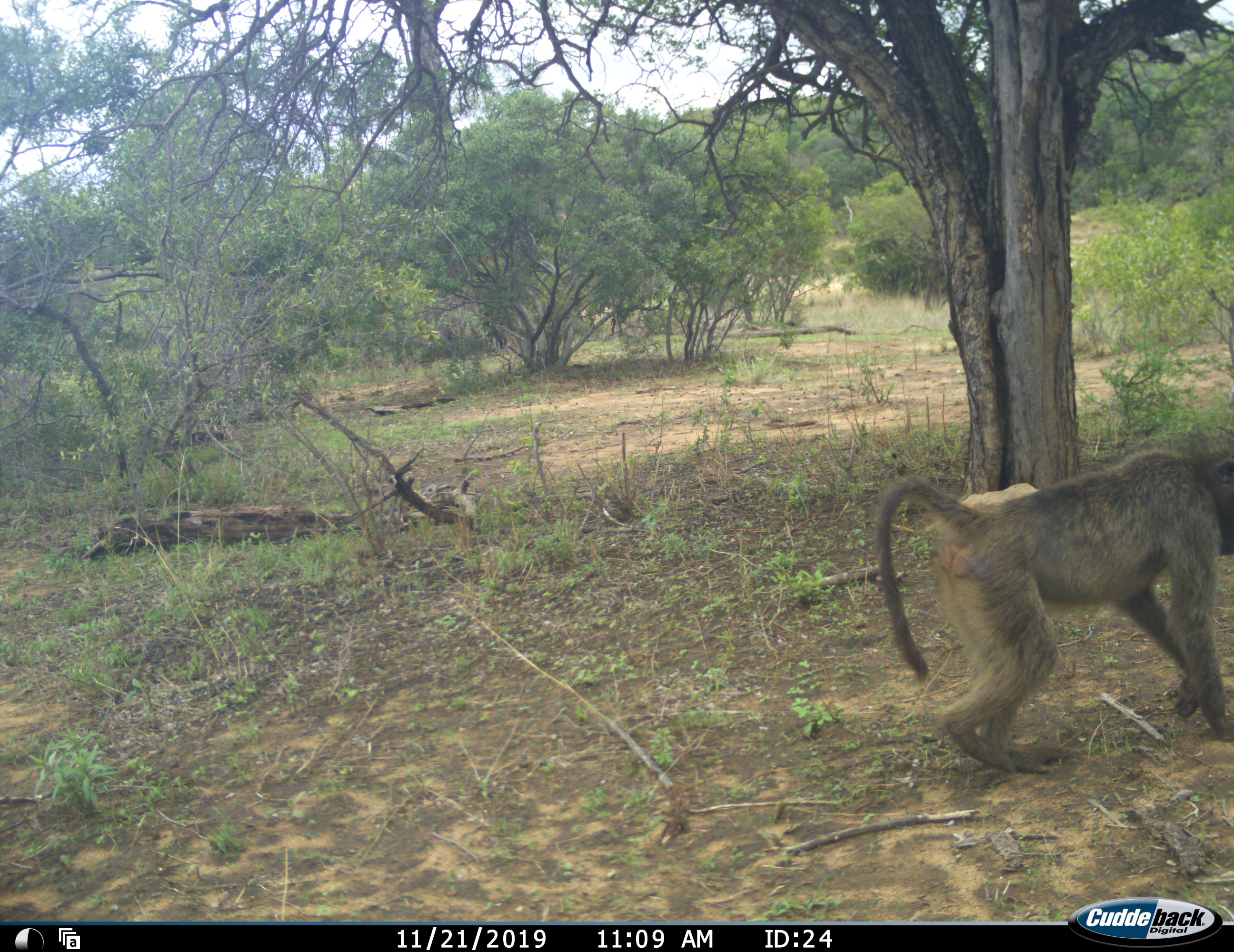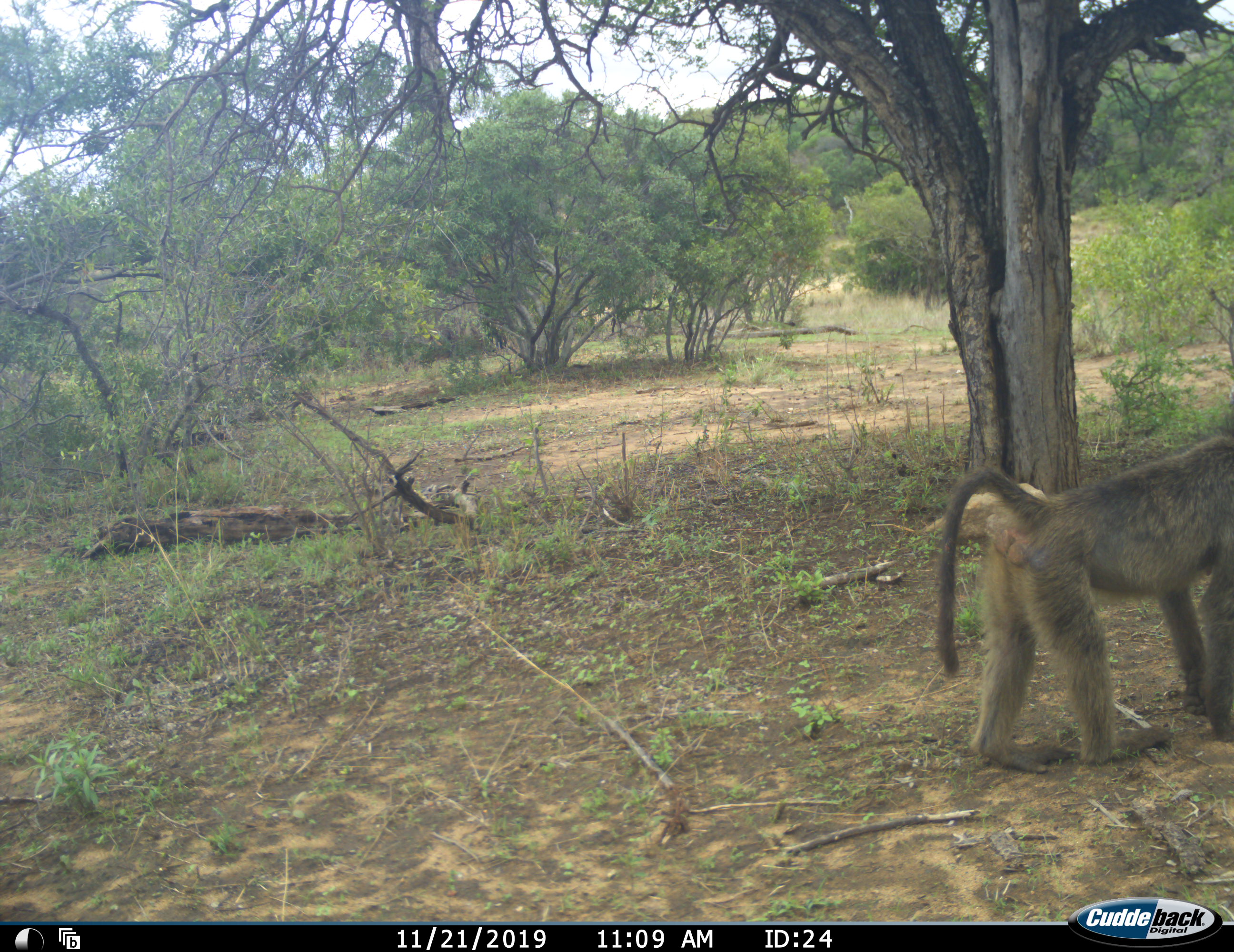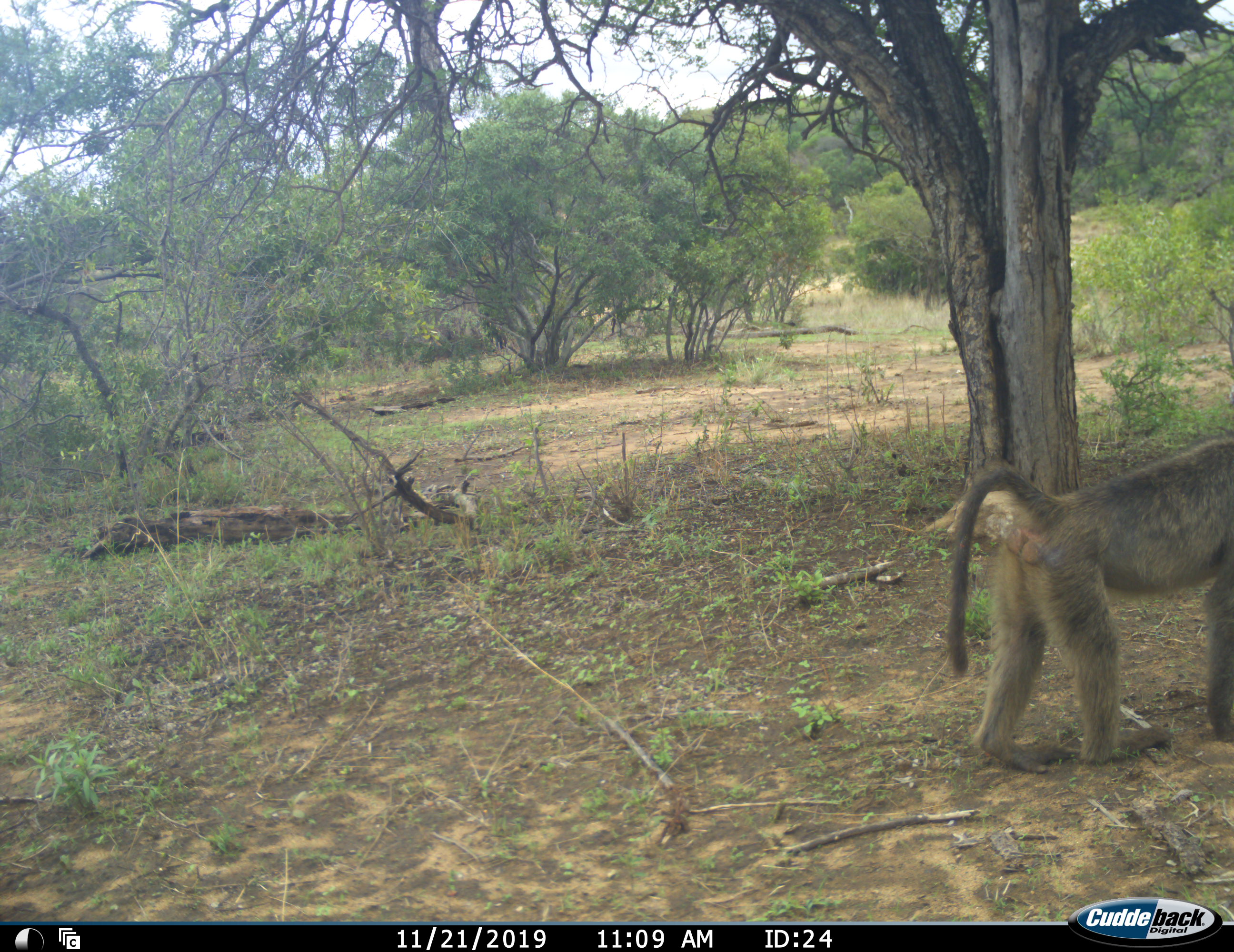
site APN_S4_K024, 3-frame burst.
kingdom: Animalia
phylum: Chordata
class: Mammalia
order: Primates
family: Cercopithecidae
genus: Papio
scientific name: Papio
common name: baboon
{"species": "baboon (Papio)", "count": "1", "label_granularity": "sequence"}